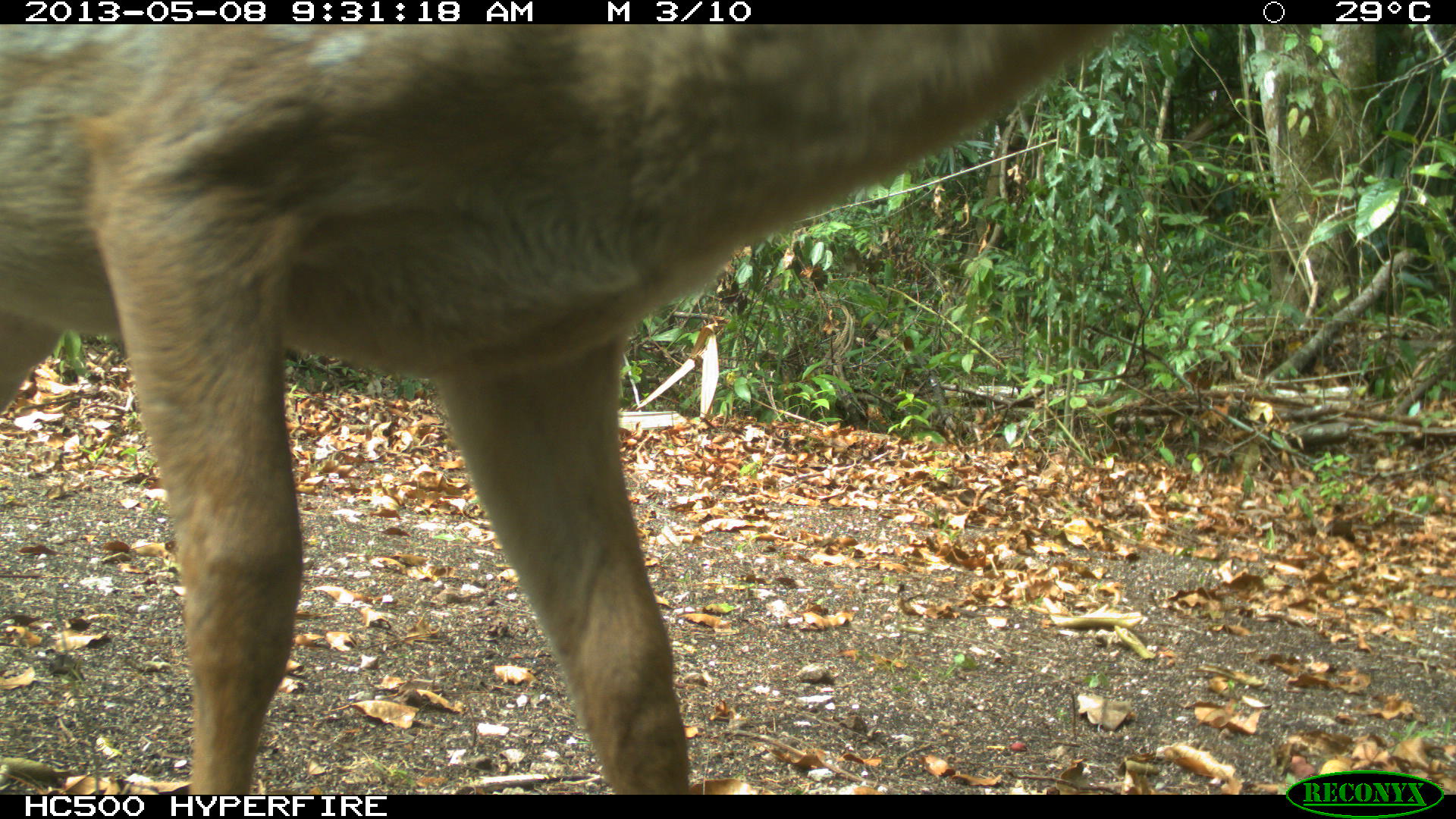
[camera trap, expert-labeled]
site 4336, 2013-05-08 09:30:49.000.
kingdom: Animalia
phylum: Chordata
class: Mammalia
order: Artiodactyla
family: Cervidae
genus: Odocoileus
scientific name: Odocoileus virginianus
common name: white-tailed deer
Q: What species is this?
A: Odocoileus virginianus (white-tailed deer).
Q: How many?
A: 2.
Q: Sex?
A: Female.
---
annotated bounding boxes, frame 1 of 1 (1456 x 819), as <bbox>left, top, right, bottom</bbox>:
odocoileus virginianus: <bbox>0, 20, 1130, 794</bbox>